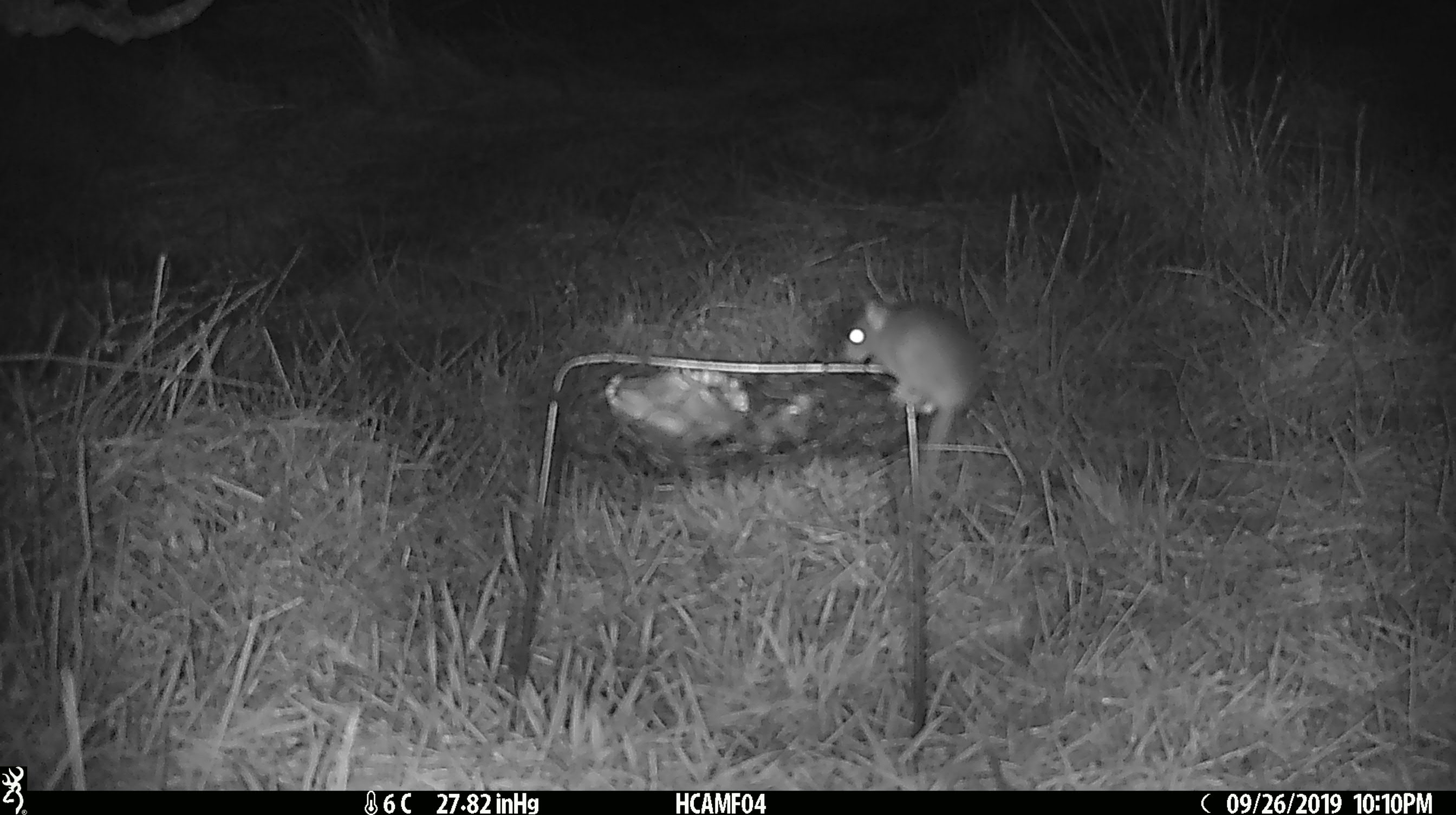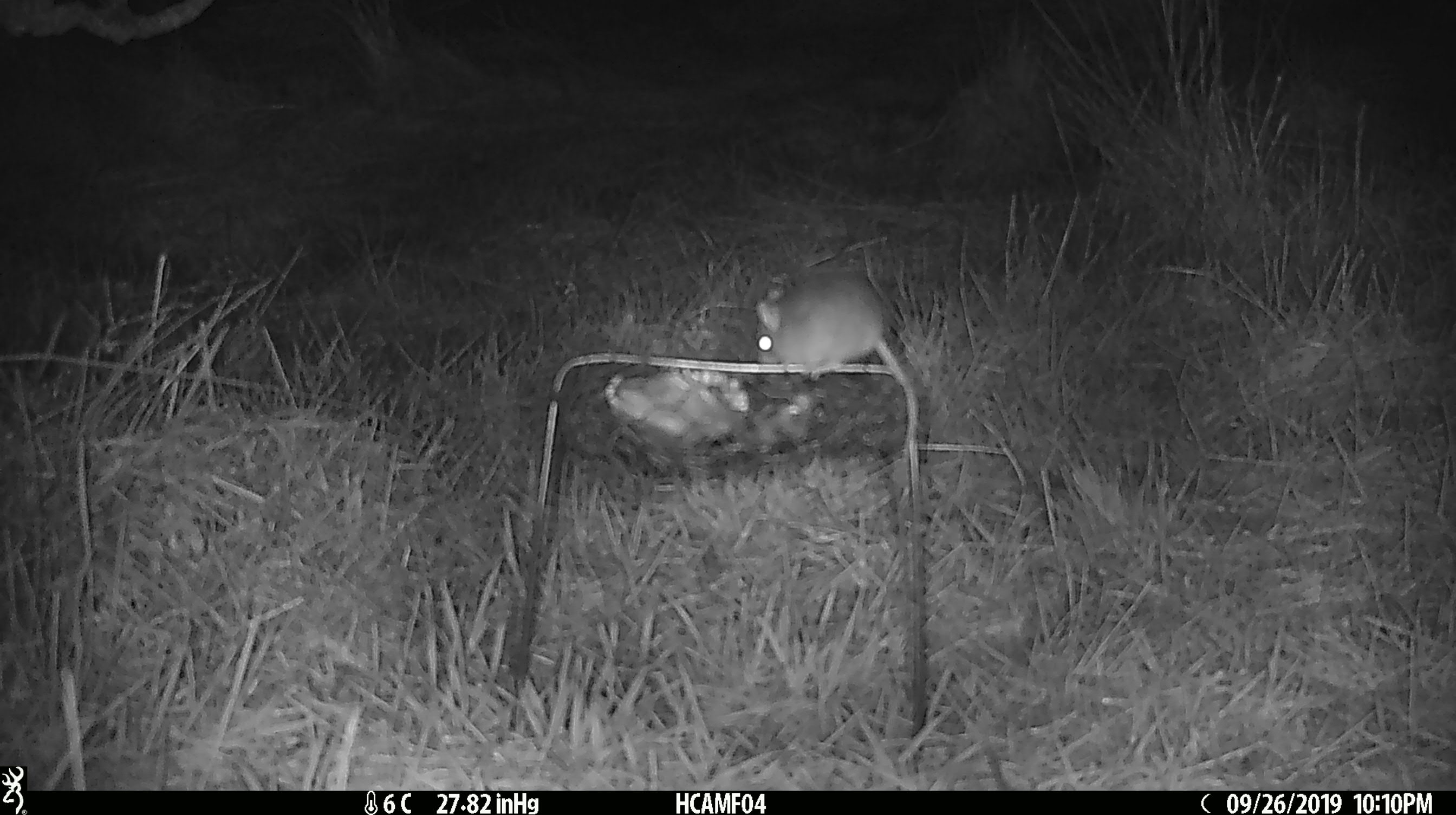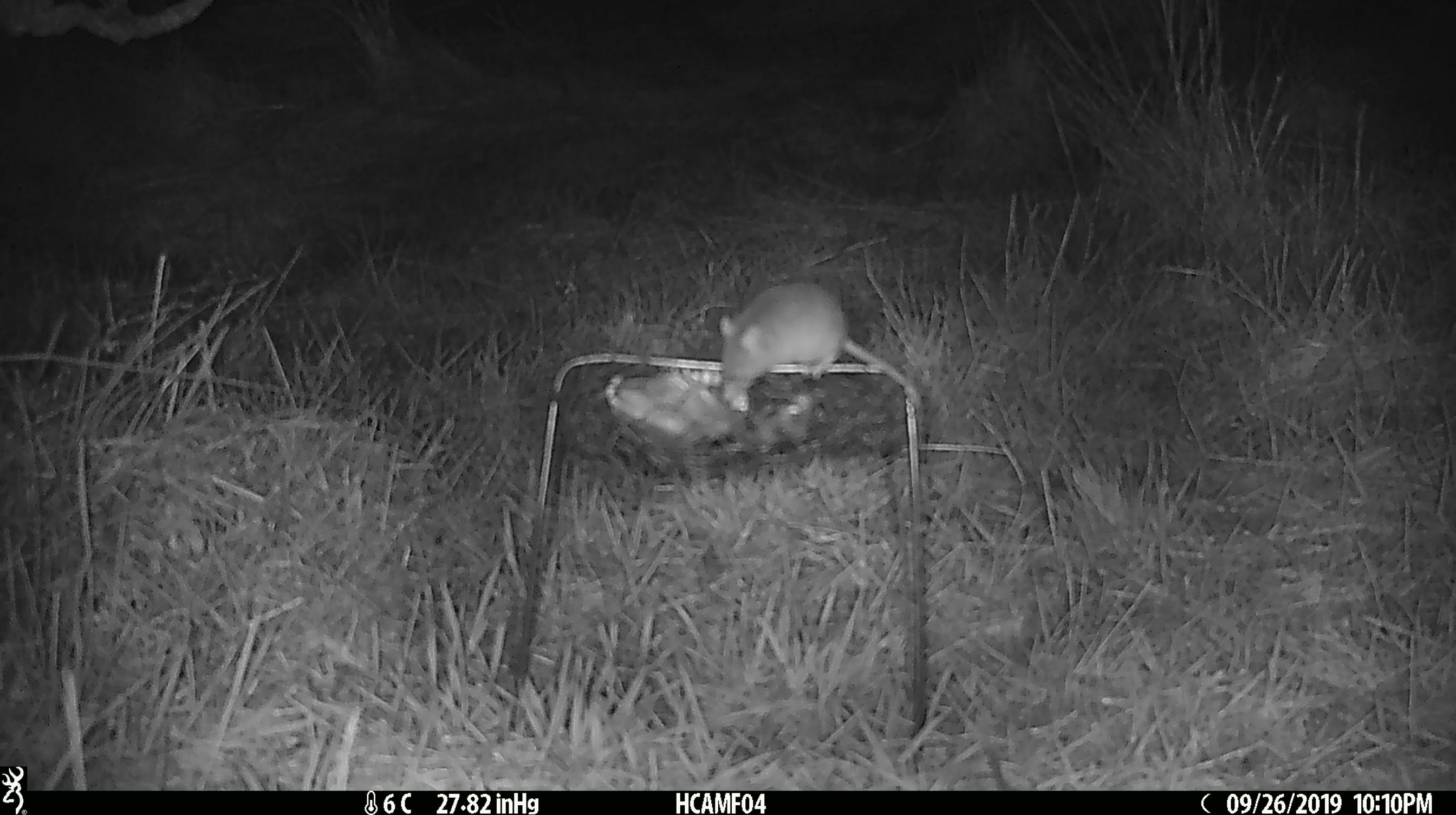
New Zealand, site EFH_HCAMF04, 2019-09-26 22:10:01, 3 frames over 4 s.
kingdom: Animalia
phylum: Chordata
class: Mammalia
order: Rodentia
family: Muridae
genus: Mus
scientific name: Mus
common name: mouse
Mouse (Mus).